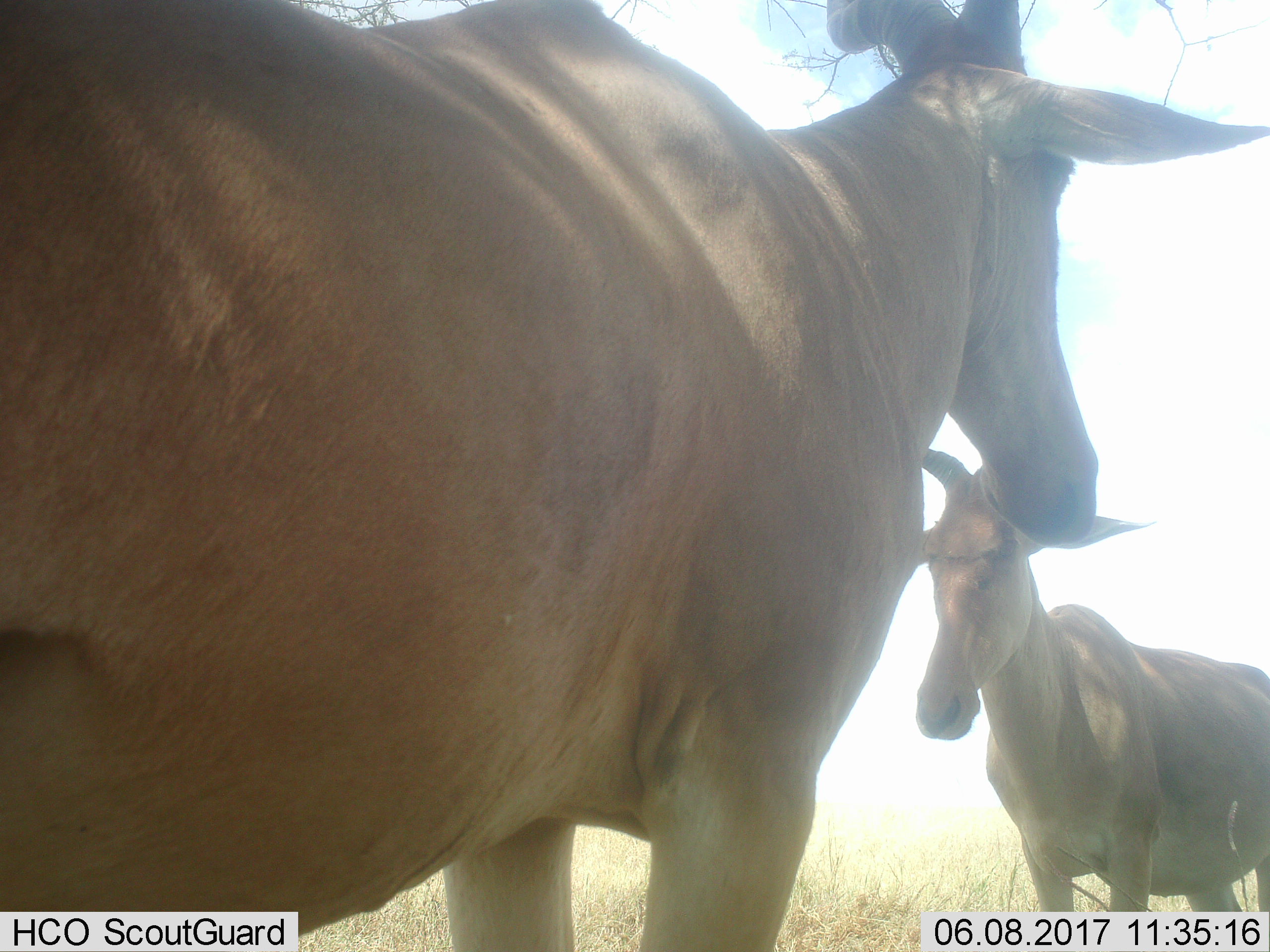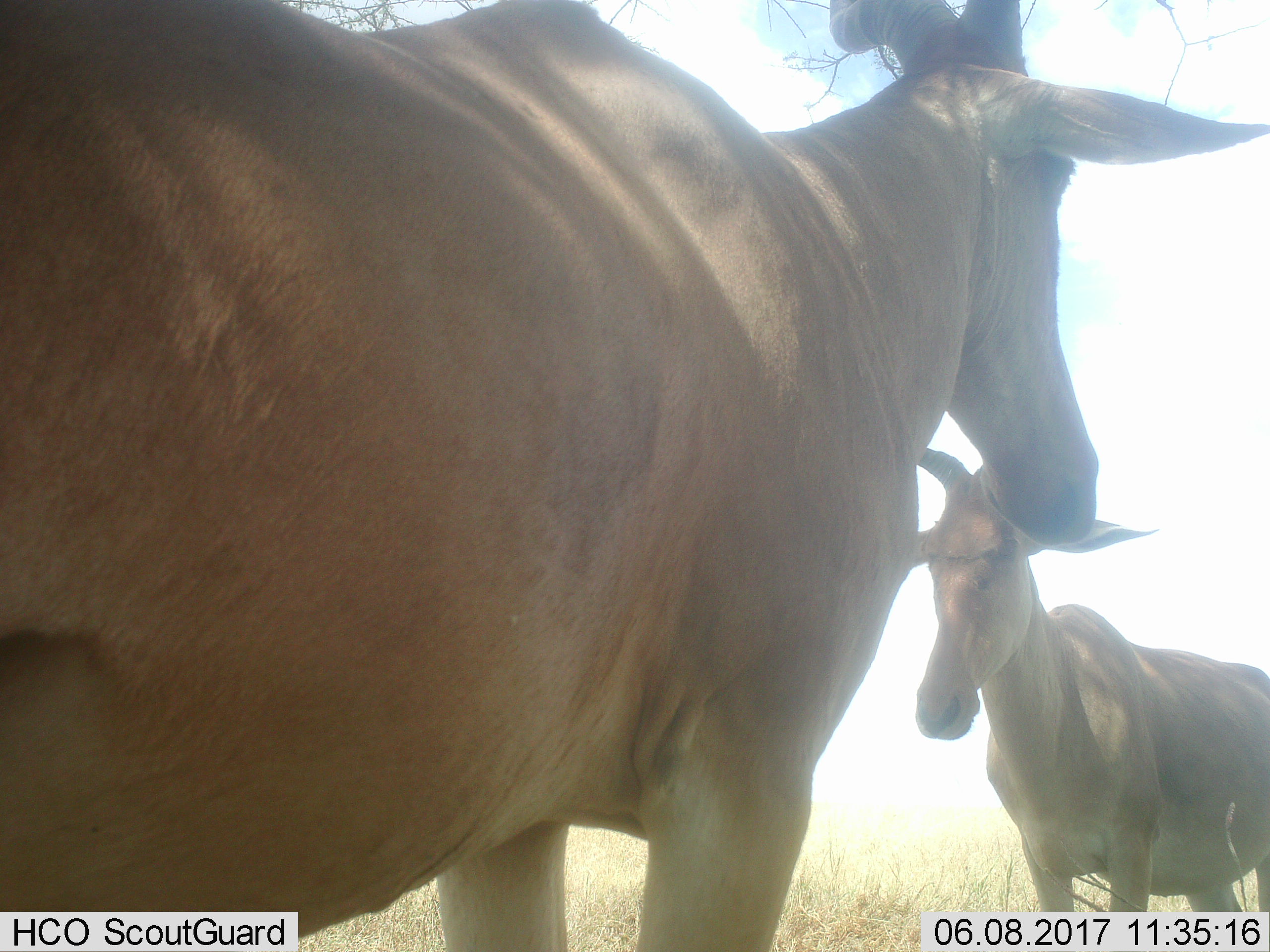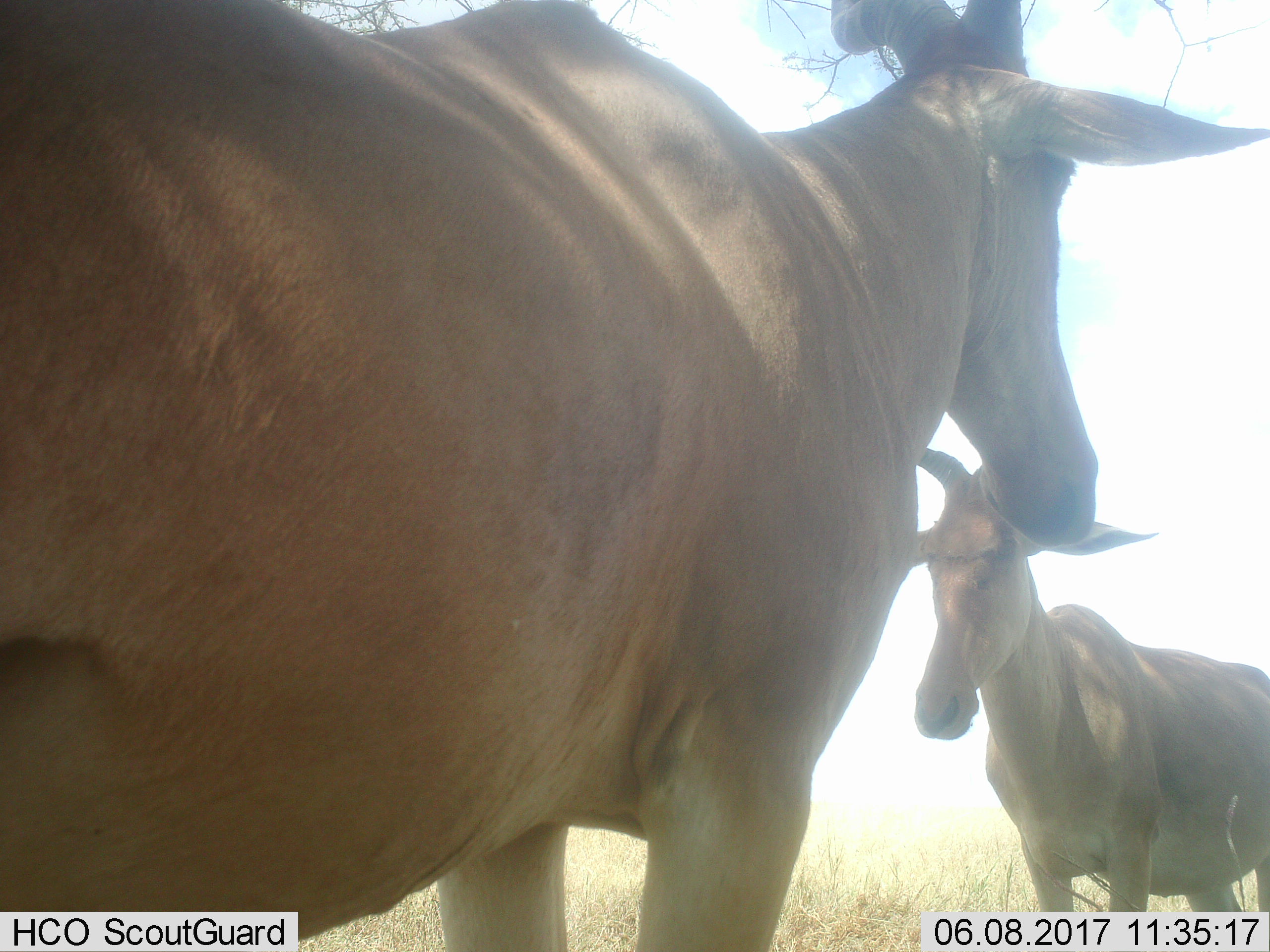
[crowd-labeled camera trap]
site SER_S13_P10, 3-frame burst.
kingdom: Animalia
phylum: Chordata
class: Mammalia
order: Artiodactyla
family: Bovidae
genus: Alcelaphus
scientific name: Alcelaphus buselaphus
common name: hartebeest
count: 2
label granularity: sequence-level